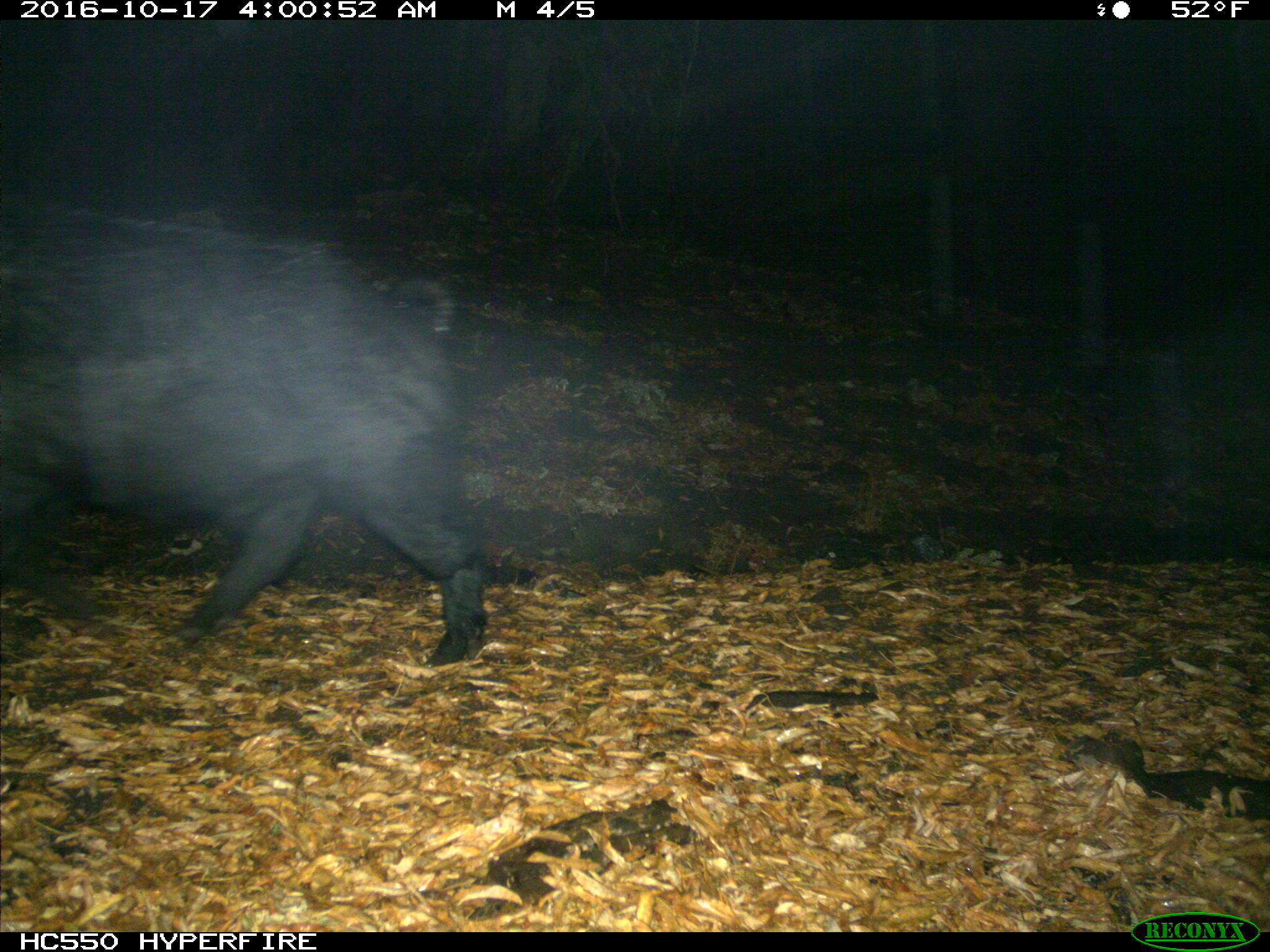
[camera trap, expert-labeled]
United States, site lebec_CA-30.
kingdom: Animalia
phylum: Chordata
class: Mammalia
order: Artiodactyla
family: Suidae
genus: Sus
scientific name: Sus scrofa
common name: wild boar